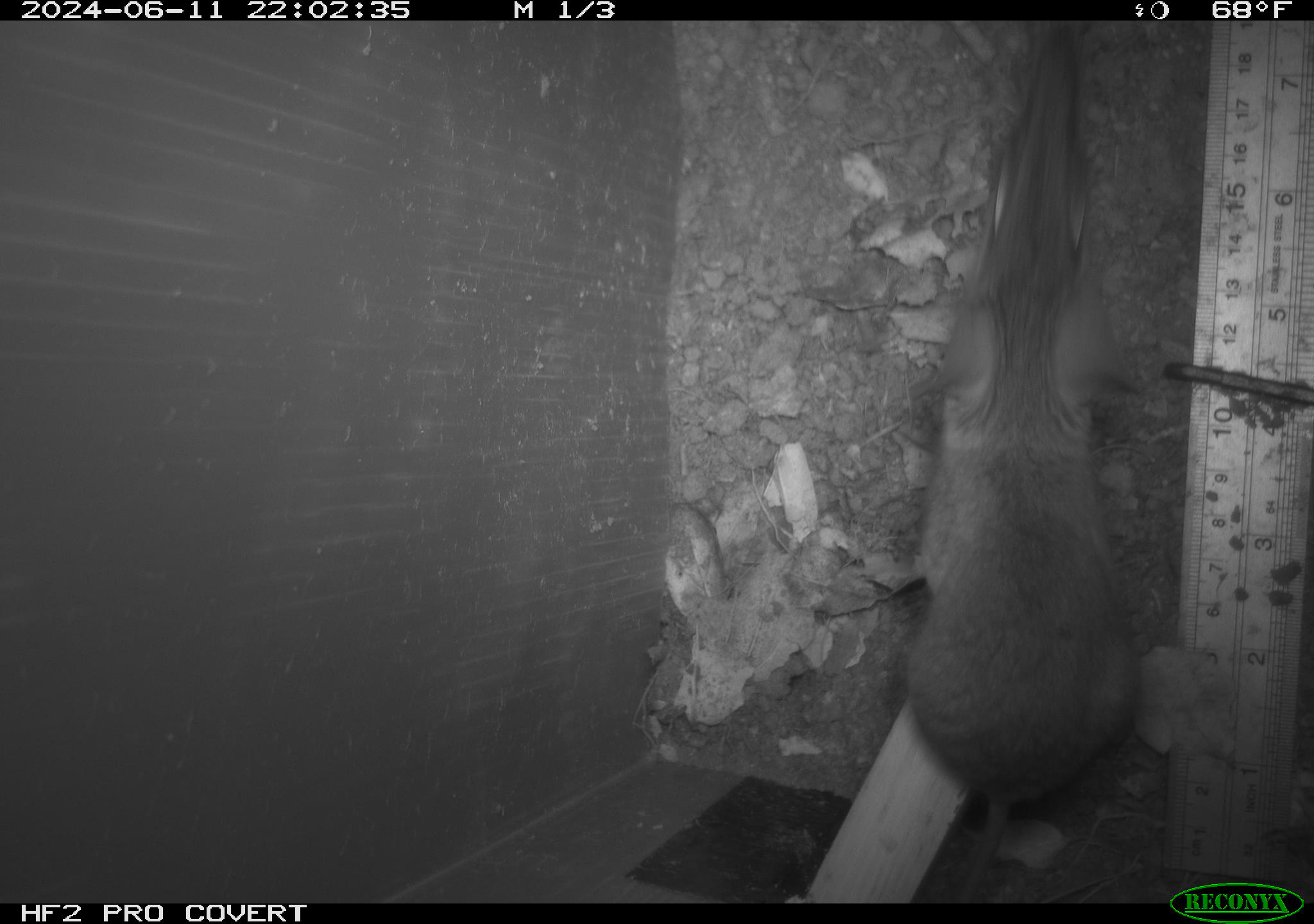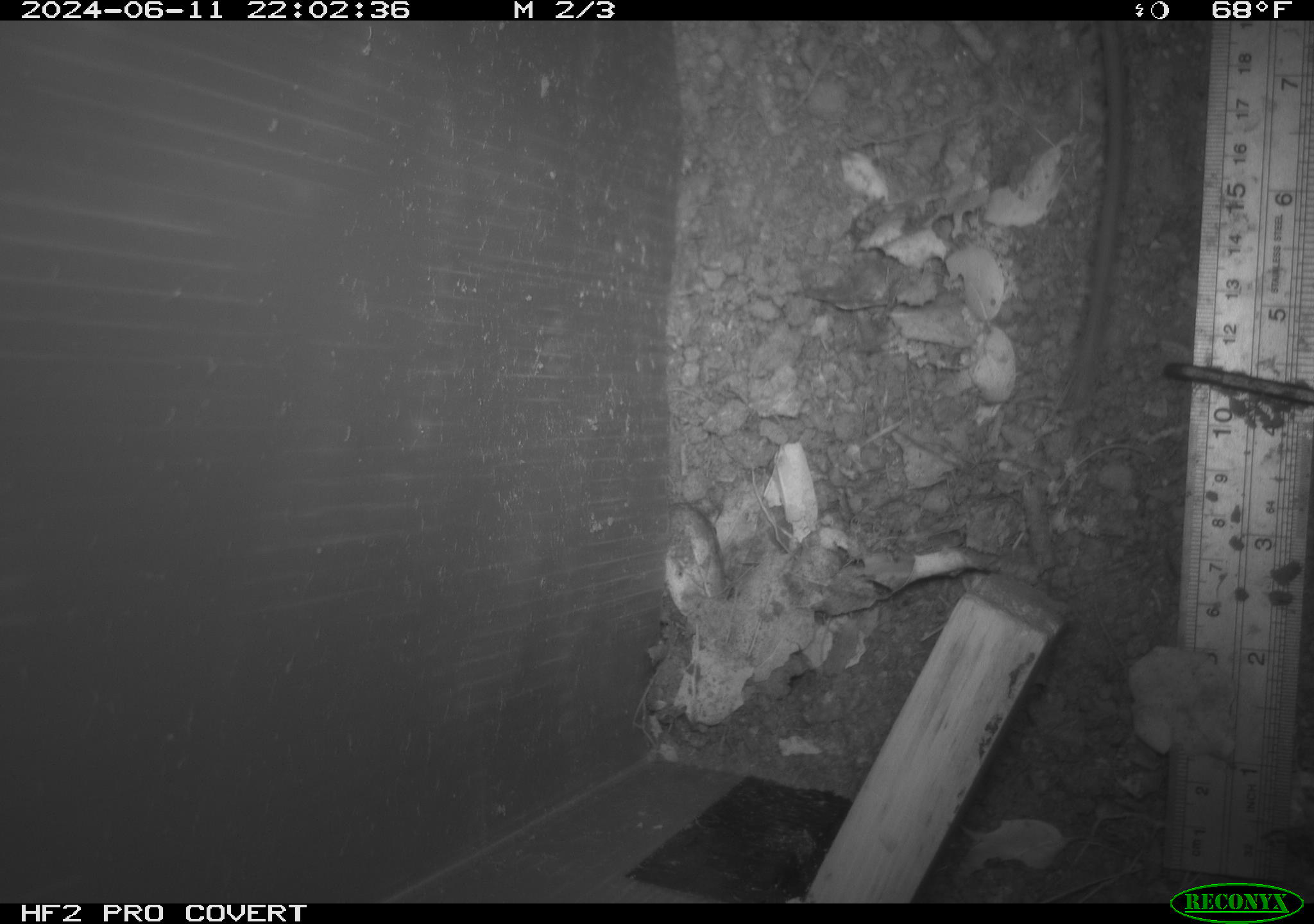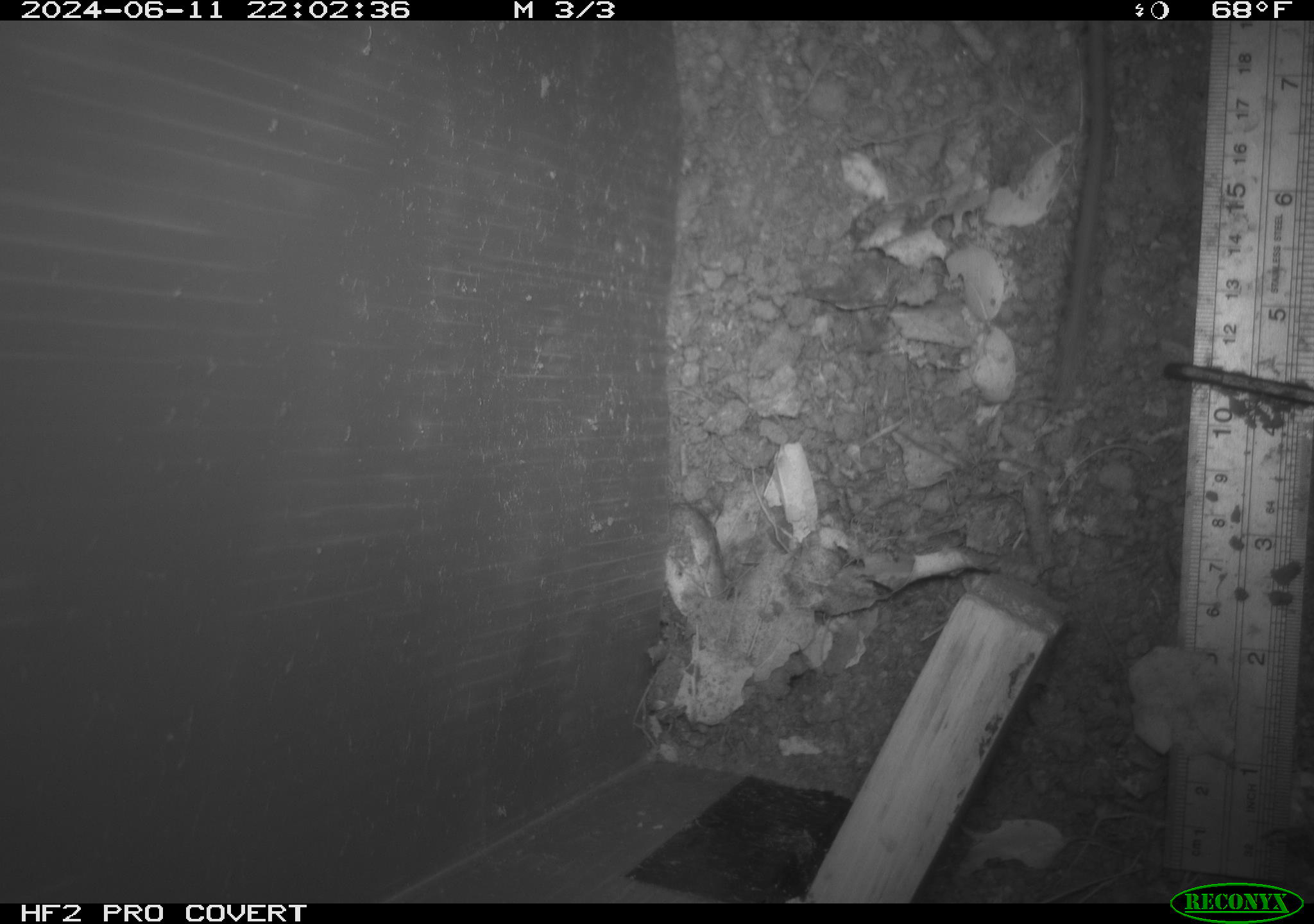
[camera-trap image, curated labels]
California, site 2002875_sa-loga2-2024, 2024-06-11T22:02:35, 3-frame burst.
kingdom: Animalia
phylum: Chordata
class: Mammalia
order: Rodentia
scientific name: Rodentia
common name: rodent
Rodent (Rodentia).